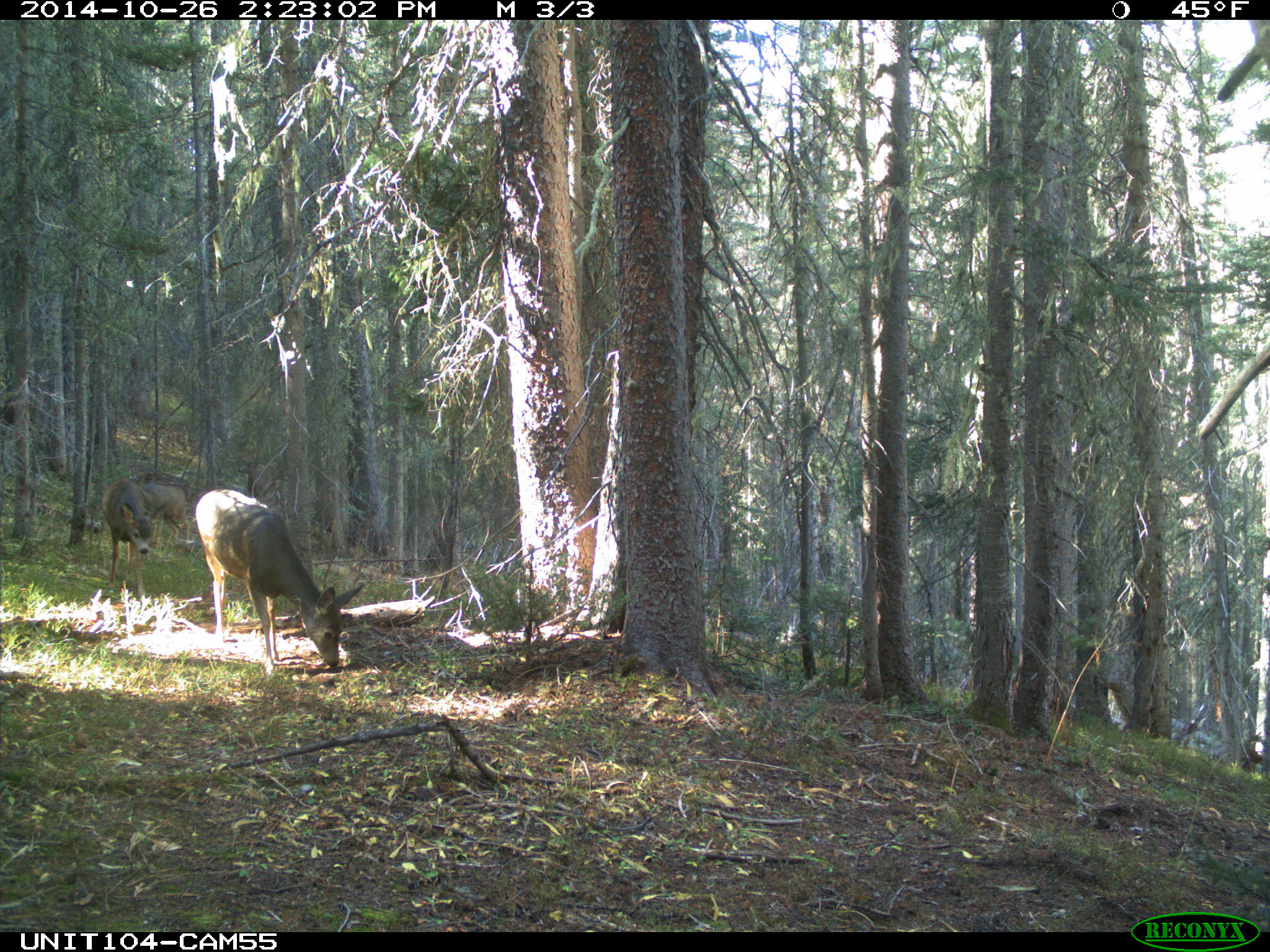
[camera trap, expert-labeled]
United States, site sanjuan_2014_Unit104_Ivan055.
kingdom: Animalia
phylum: Chordata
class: Mammalia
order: Artiodactyla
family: Cervidae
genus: Odocoileus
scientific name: Odocoileus hemionus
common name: mule deer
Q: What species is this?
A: Odocoileus hemionus (mule deer).